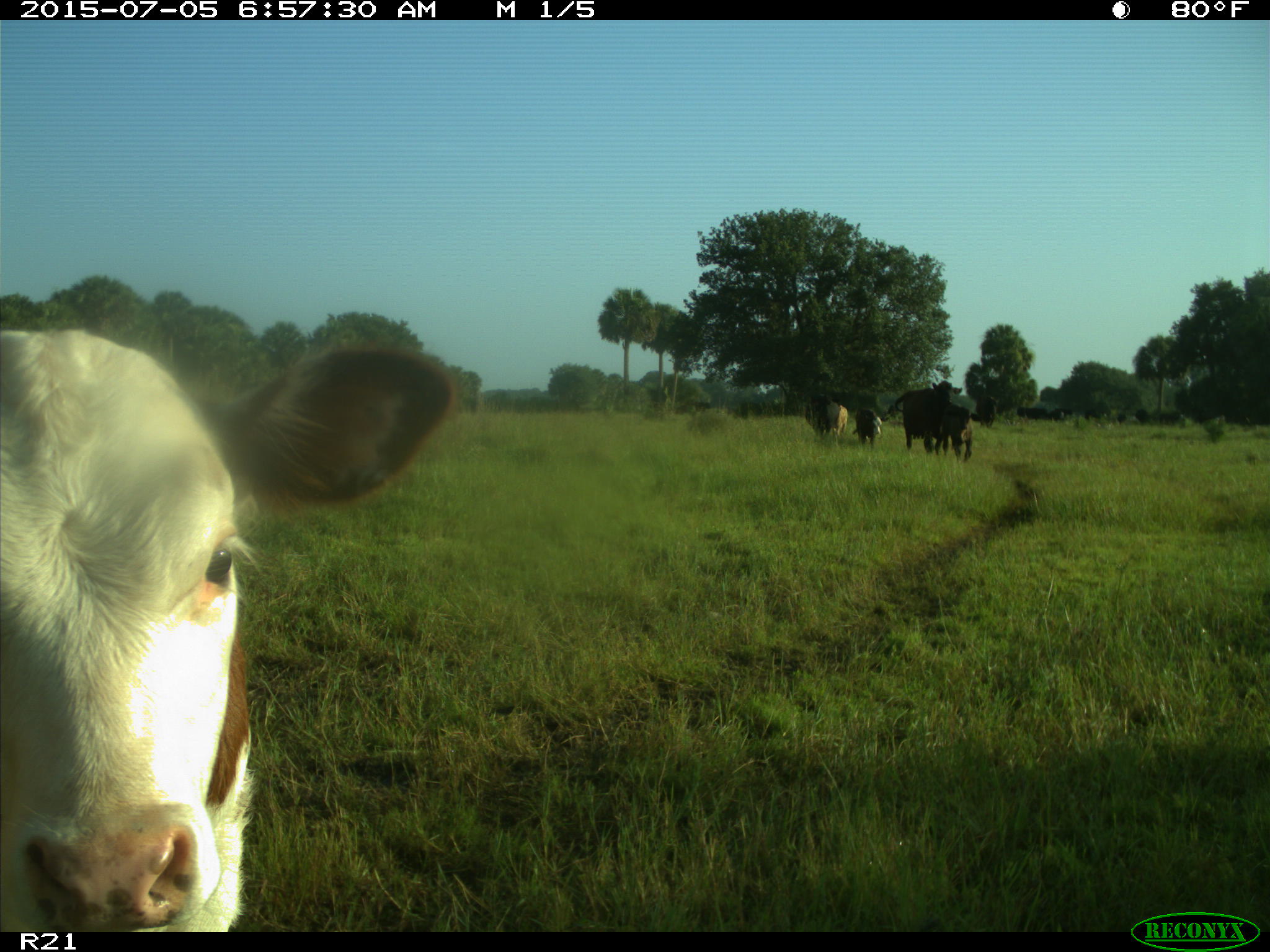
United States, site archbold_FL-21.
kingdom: Animalia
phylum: Chordata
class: Mammalia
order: Artiodactyla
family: Bovidae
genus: Bos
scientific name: Bos taurus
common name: domestic cow